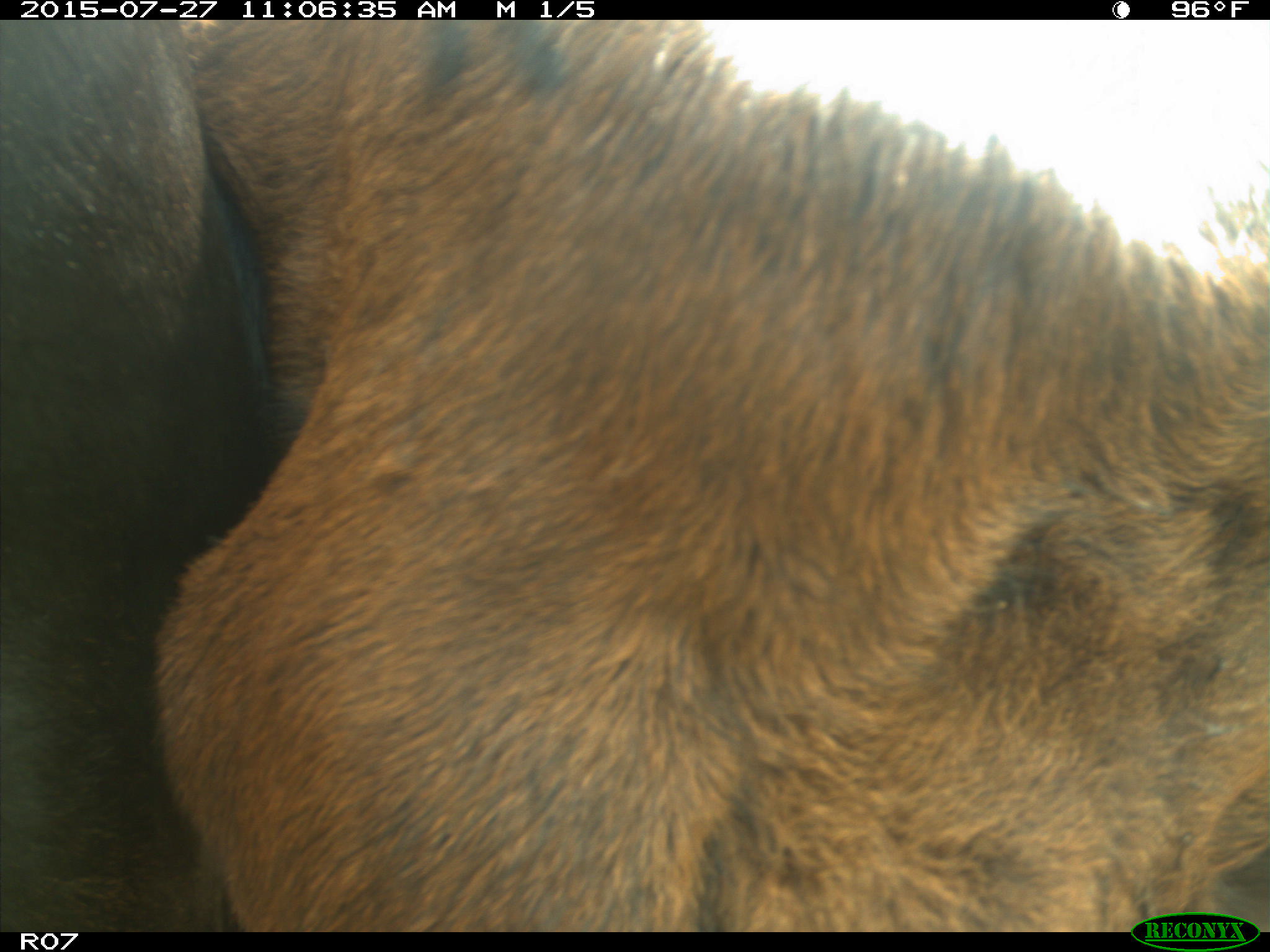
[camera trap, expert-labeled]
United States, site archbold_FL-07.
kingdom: Animalia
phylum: Chordata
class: Mammalia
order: Artiodactyla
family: Bovidae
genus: Bos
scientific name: Bos taurus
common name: domestic cow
Bos taurus (domestic cow).